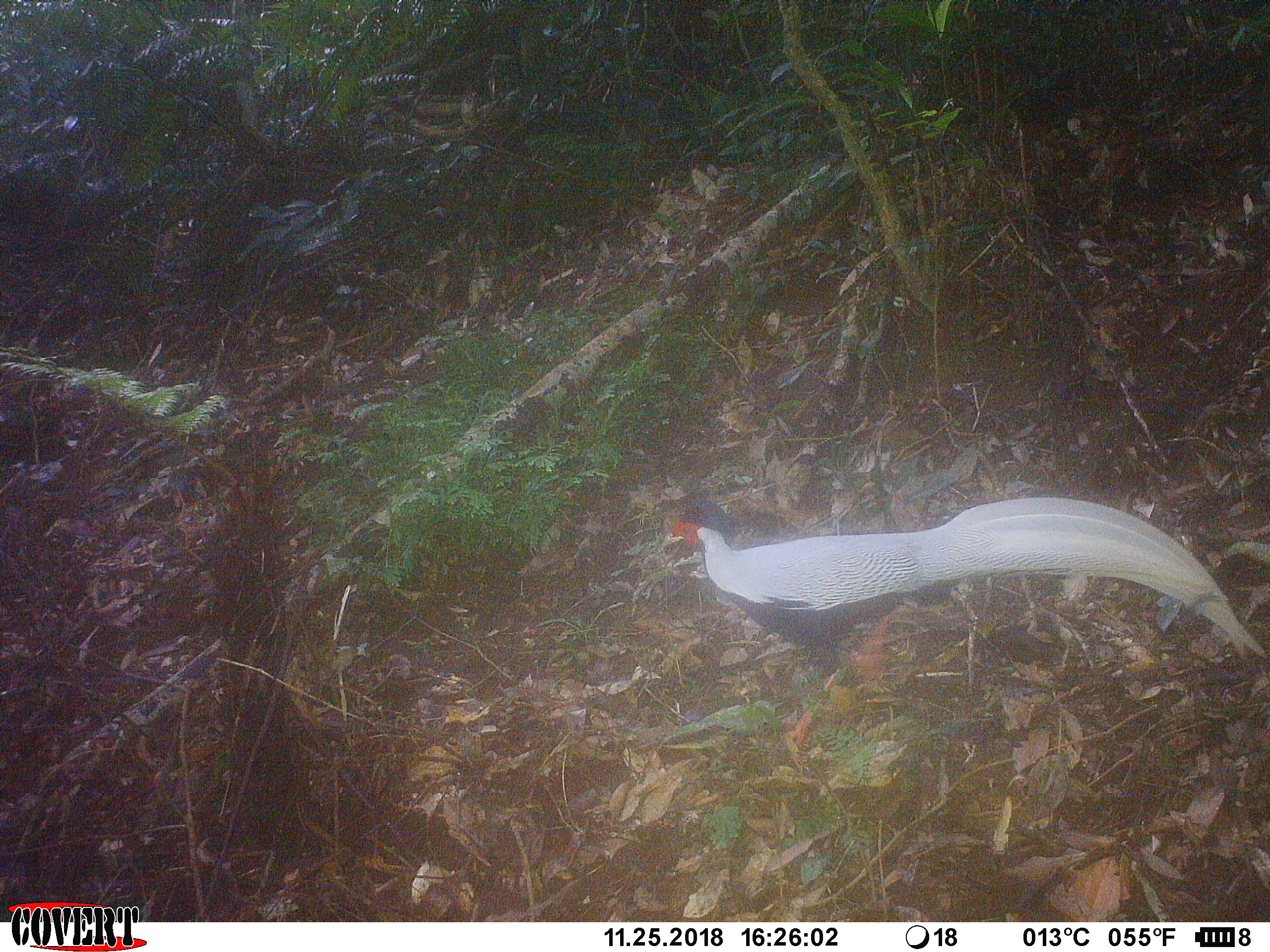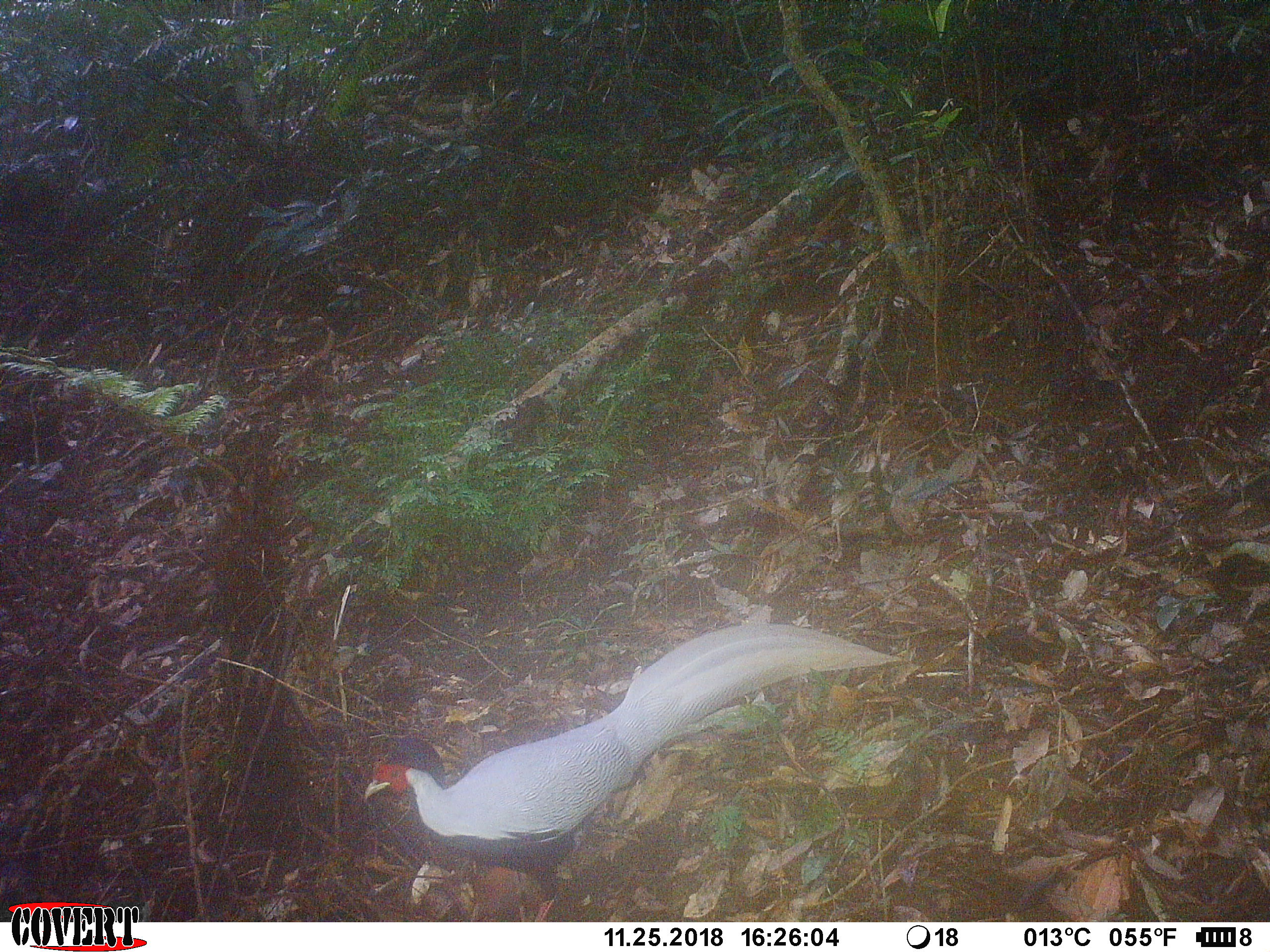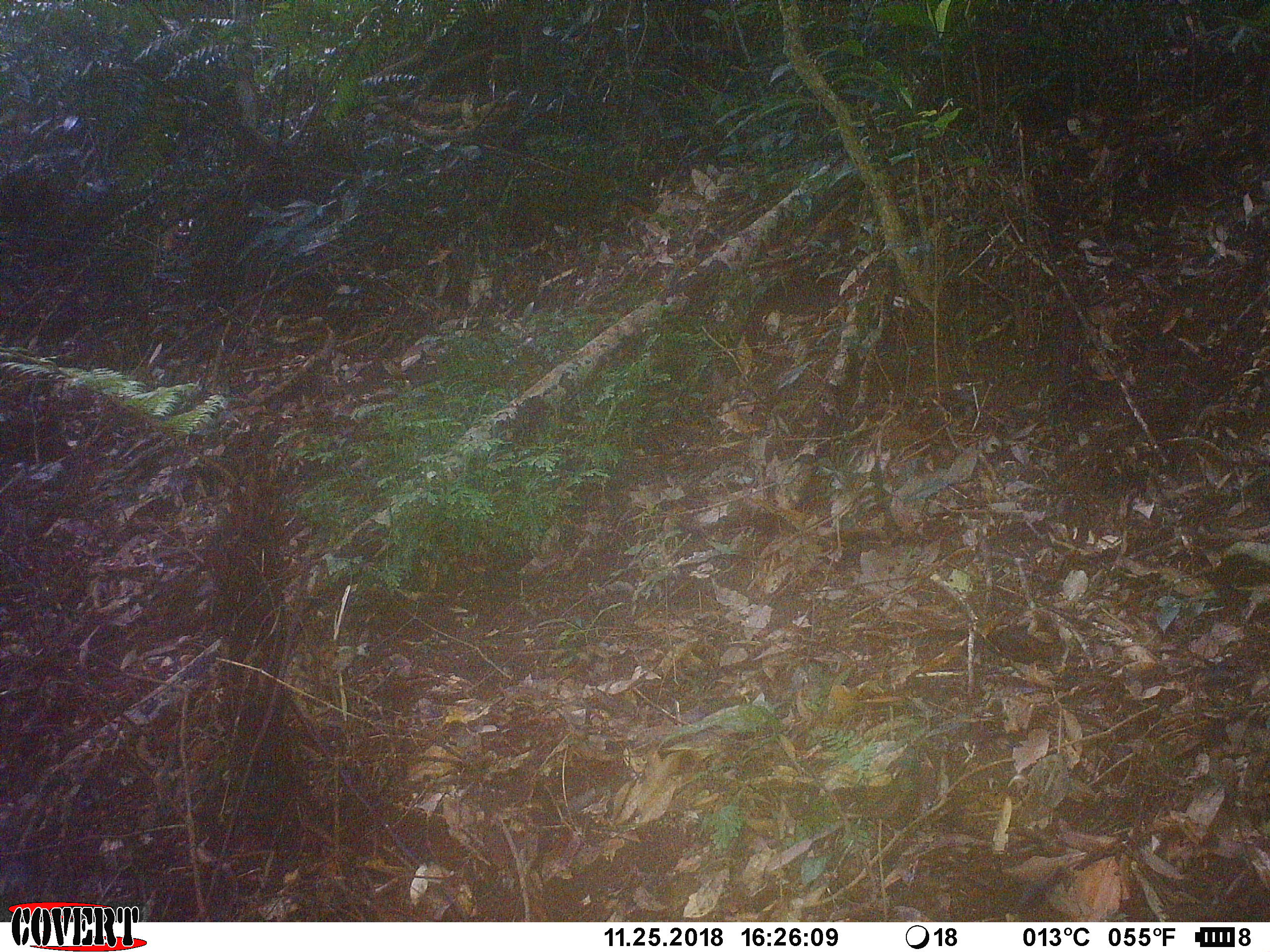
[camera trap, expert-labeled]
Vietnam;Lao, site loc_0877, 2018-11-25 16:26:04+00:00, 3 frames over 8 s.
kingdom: Animalia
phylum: Chordata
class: Aves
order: Galliformes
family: Phasianidae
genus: Lophura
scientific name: Lophura nycthemera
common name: silver pheasant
Silver pheasant (Lophura nycthemera). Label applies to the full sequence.